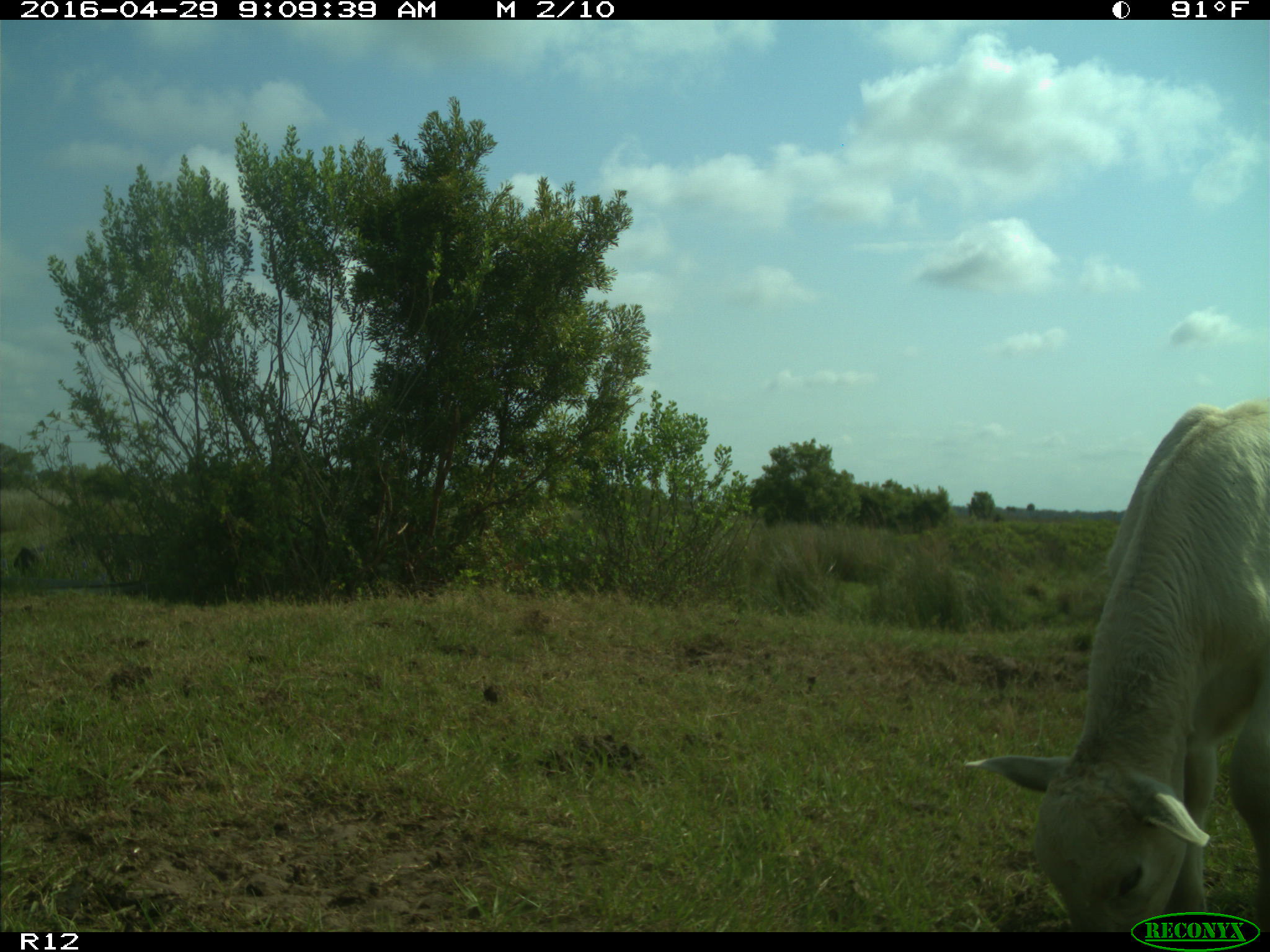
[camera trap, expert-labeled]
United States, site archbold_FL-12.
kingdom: Animalia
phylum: Chordata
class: Mammalia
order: Artiodactyla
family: Bovidae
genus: Bos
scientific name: Bos taurus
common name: domestic cow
Bos taurus (domestic cow).